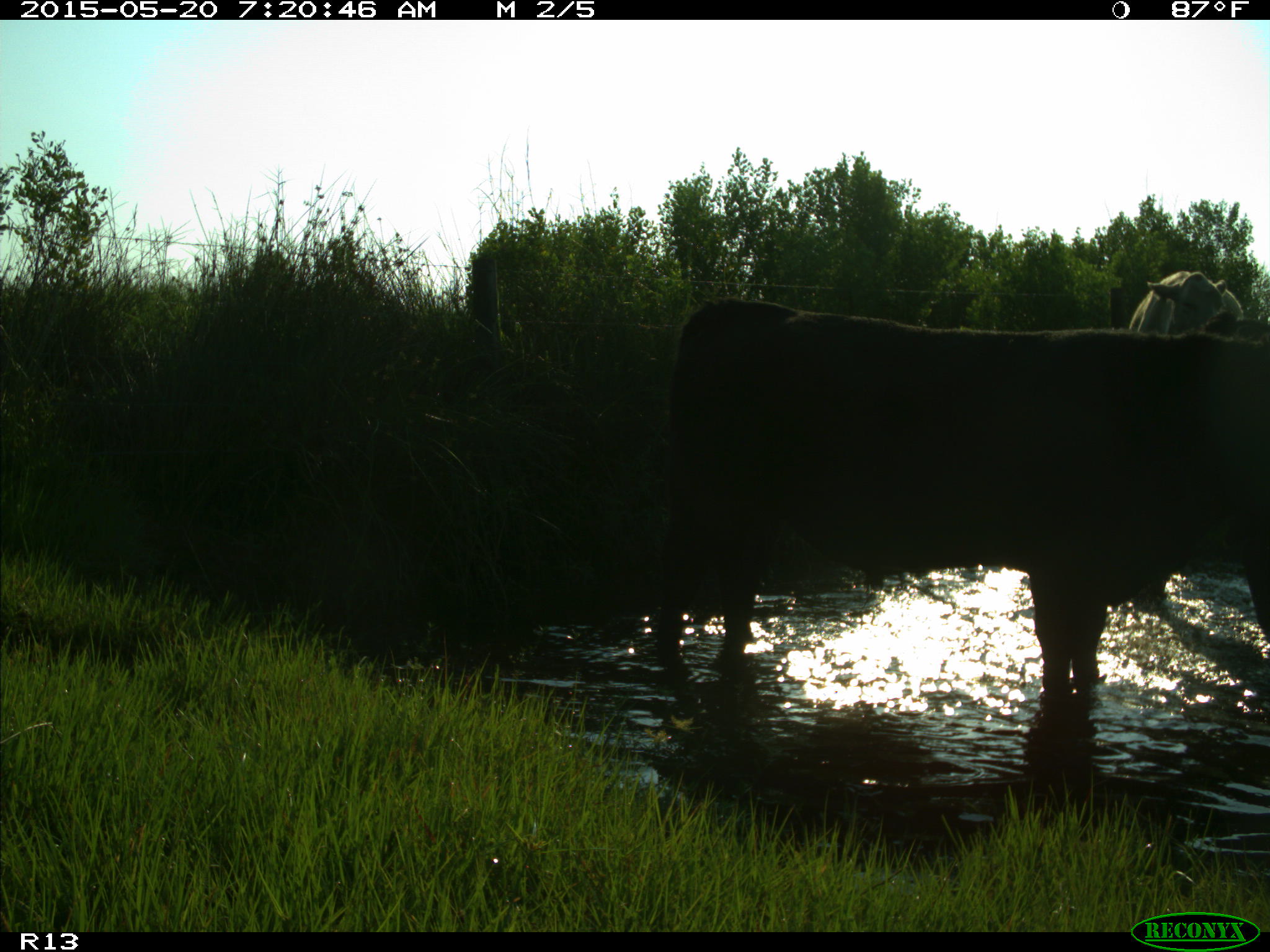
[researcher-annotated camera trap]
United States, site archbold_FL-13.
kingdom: Animalia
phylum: Chordata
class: Mammalia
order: Artiodactyla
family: Bovidae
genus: Bos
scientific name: Bos taurus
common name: domestic cow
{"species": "Bos taurus (domestic cow)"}